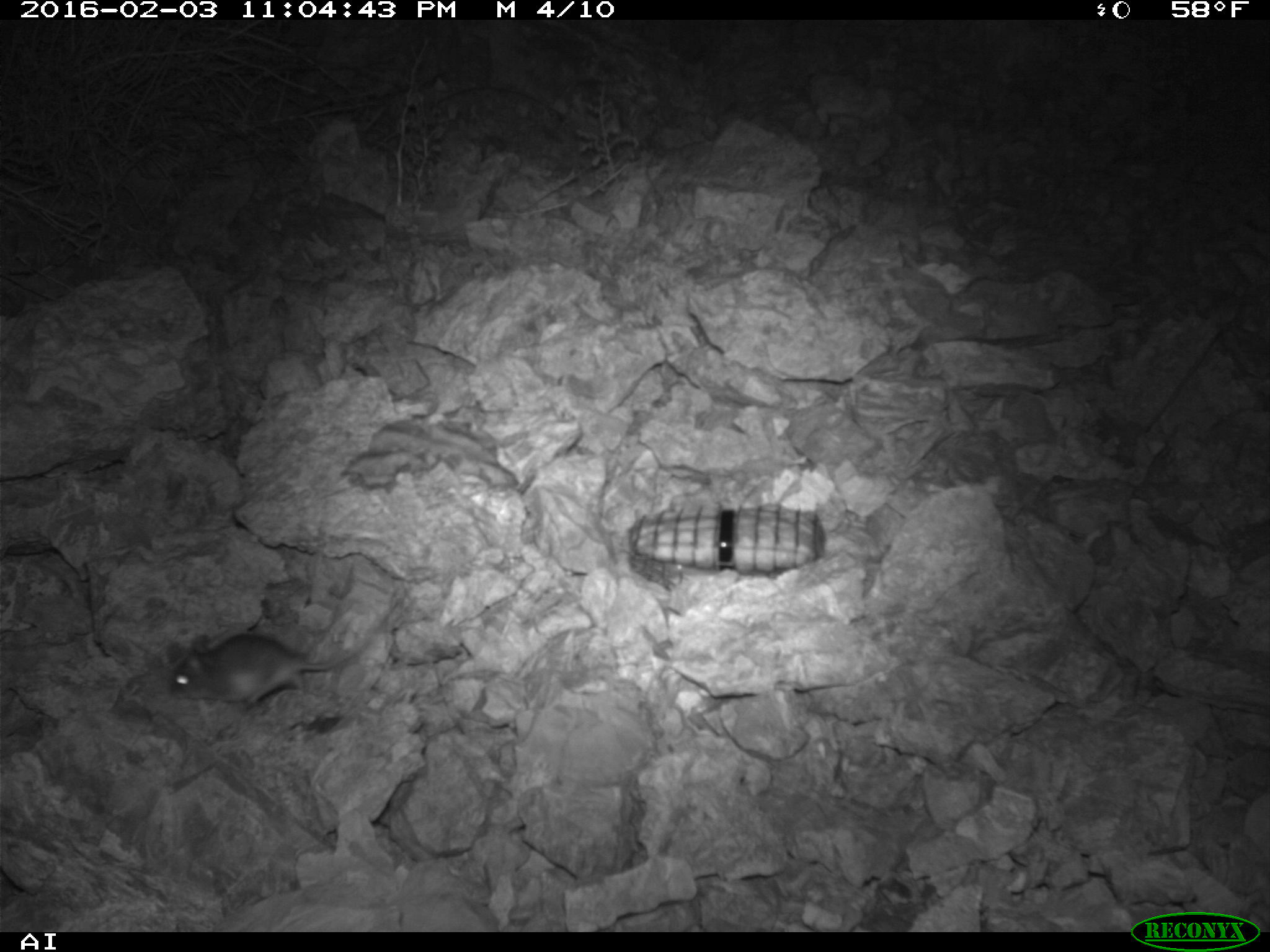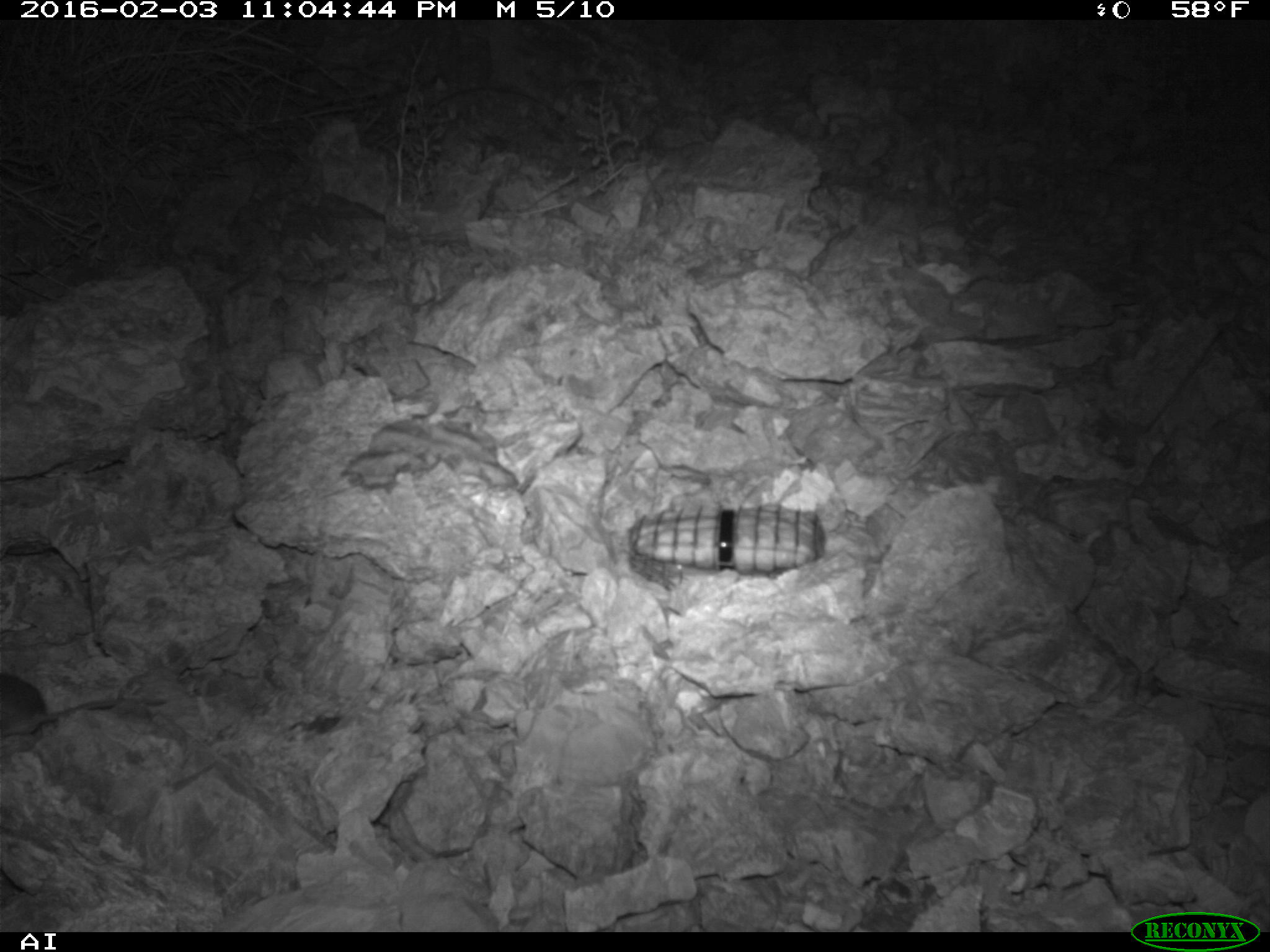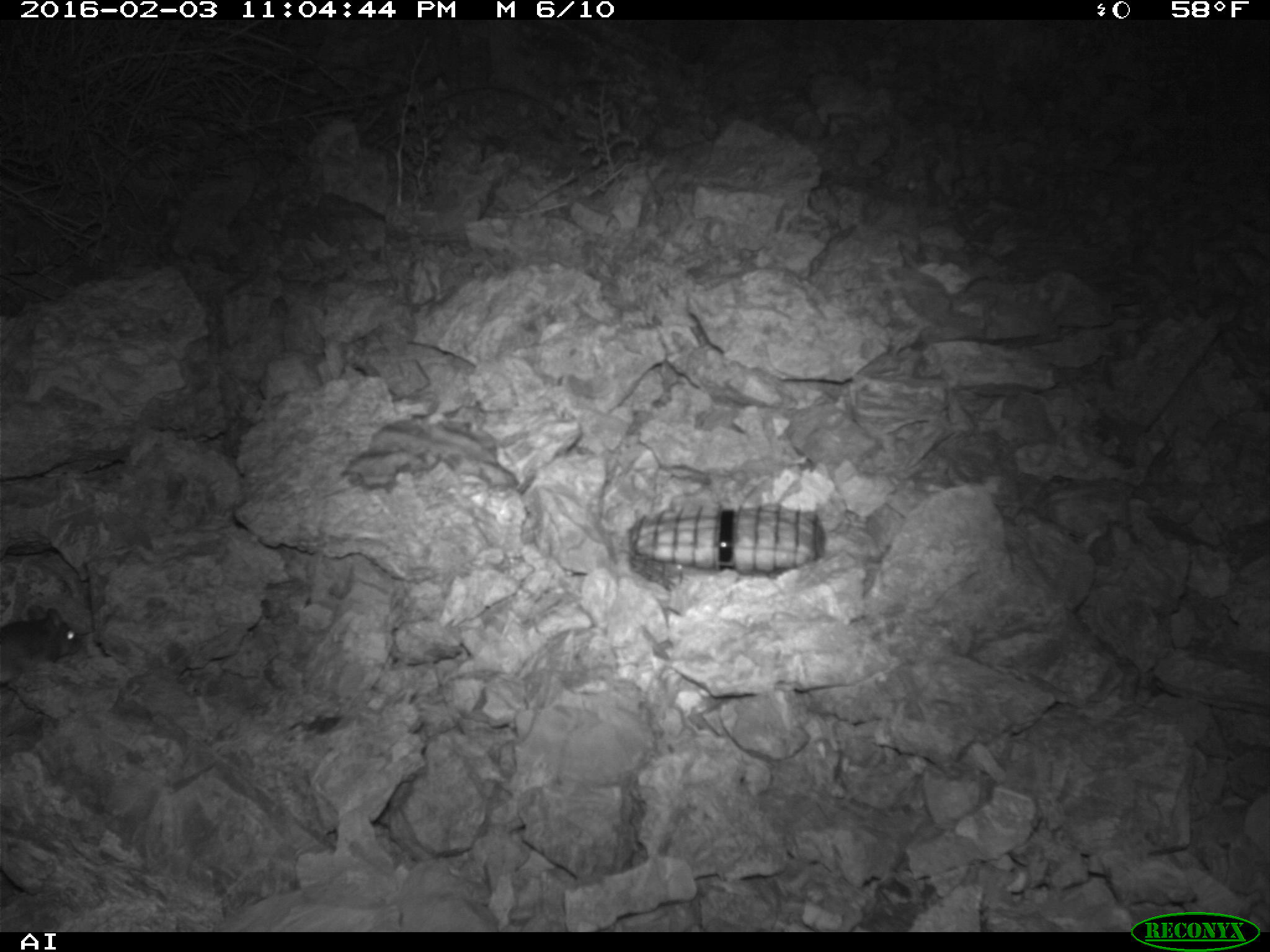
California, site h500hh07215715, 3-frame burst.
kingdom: Animalia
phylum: Chordata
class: Mammalia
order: Rodentia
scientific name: Rodentia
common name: rodent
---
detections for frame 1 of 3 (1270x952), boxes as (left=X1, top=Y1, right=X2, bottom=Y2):
rodent: (left=168, top=603, right=397, bottom=715)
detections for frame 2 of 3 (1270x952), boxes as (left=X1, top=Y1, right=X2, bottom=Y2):
rodent: (left=0, top=673, right=167, bottom=737)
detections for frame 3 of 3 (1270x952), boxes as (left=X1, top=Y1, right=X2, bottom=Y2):
rodent: (left=0, top=604, right=85, bottom=682)